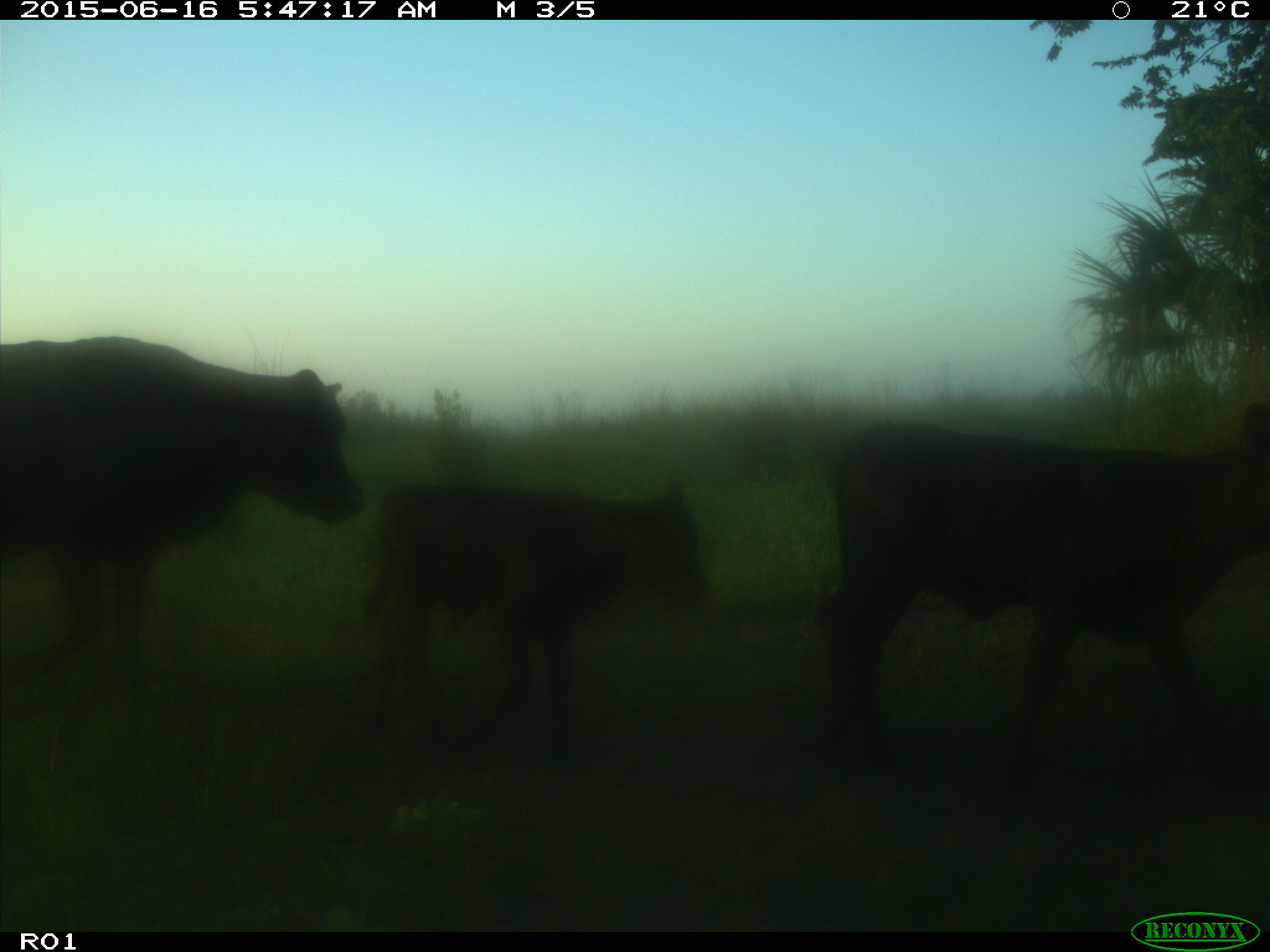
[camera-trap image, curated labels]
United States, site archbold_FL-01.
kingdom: Animalia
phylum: Chordata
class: Mammalia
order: Artiodactyla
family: Bovidae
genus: Bos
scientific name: Bos taurus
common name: domestic cow